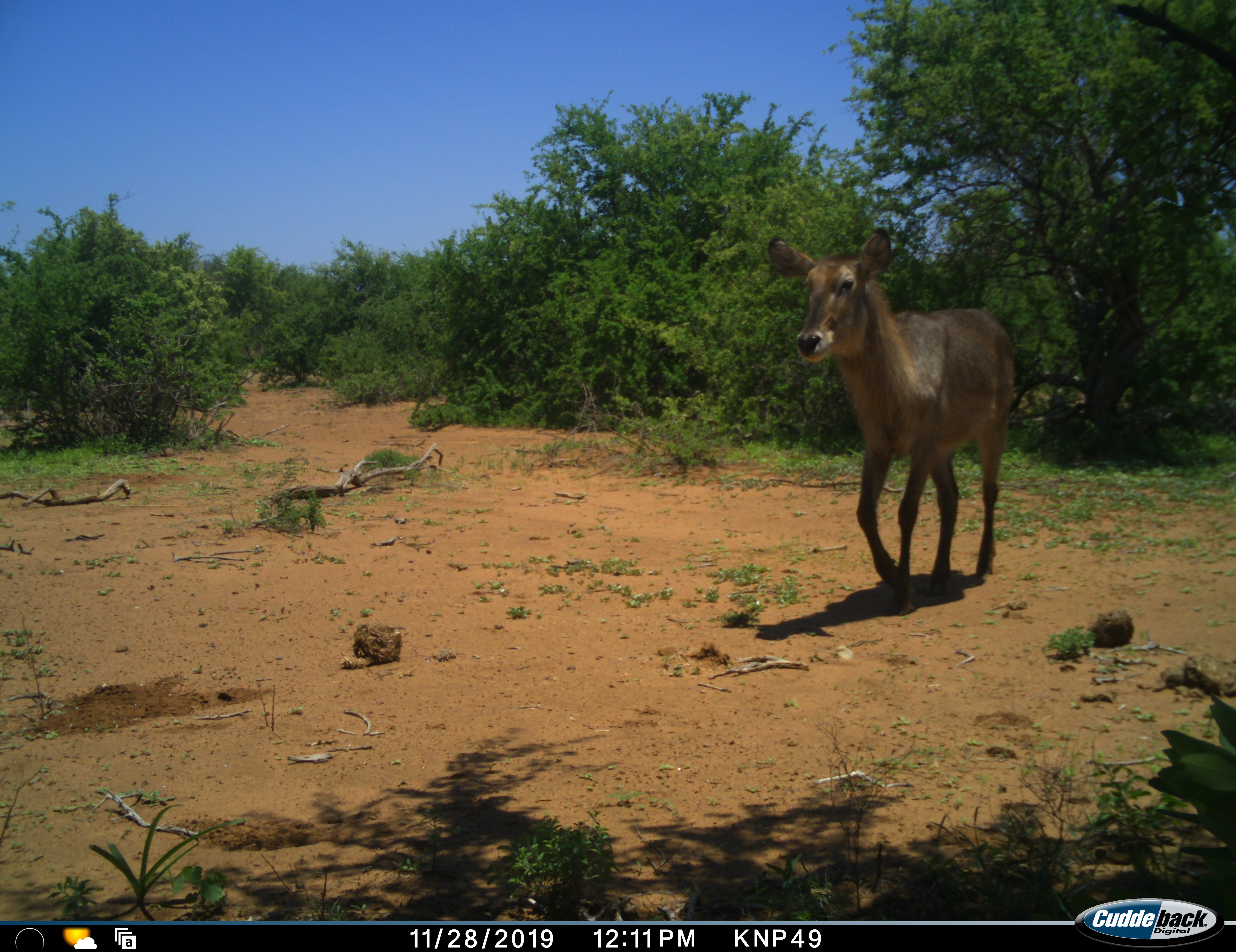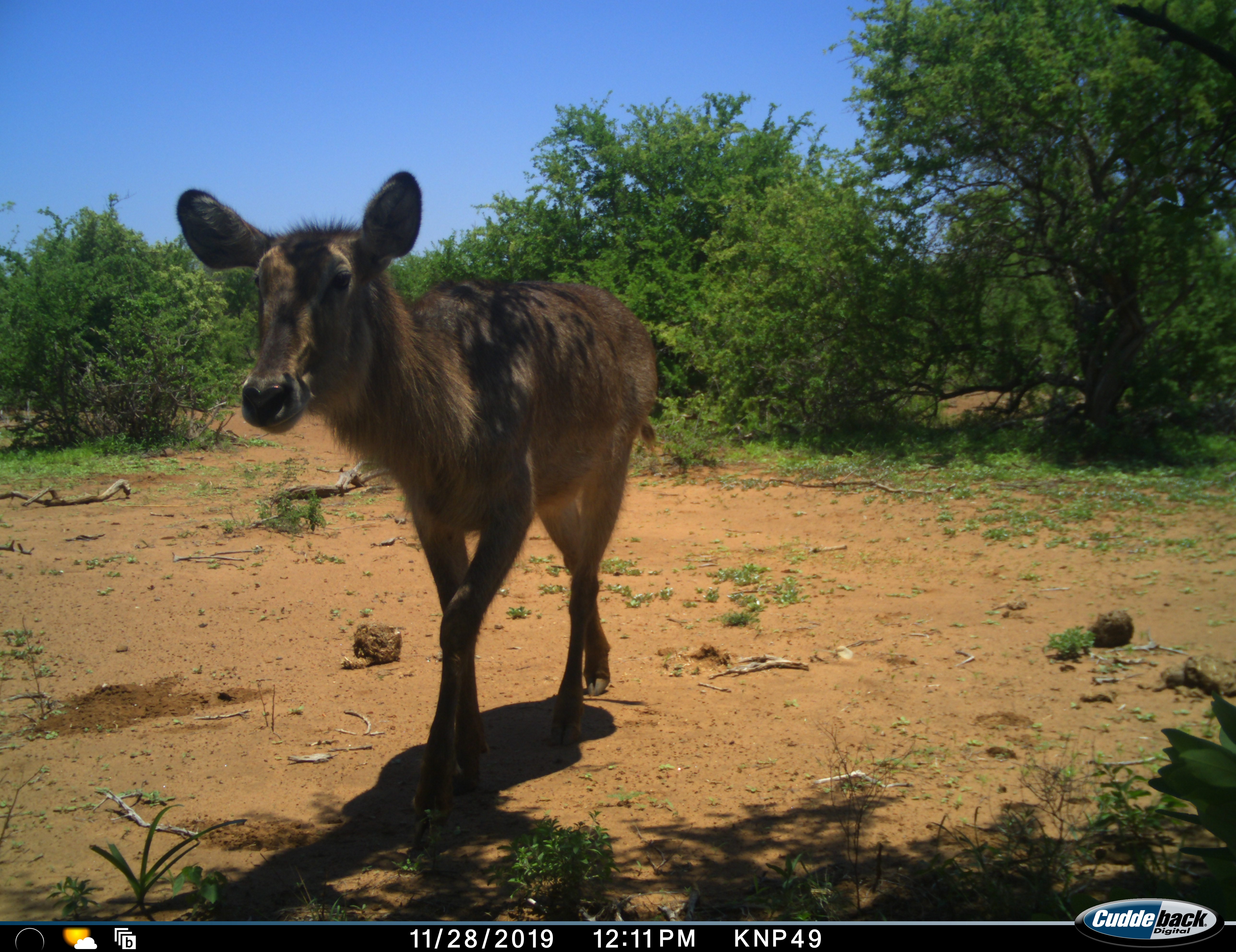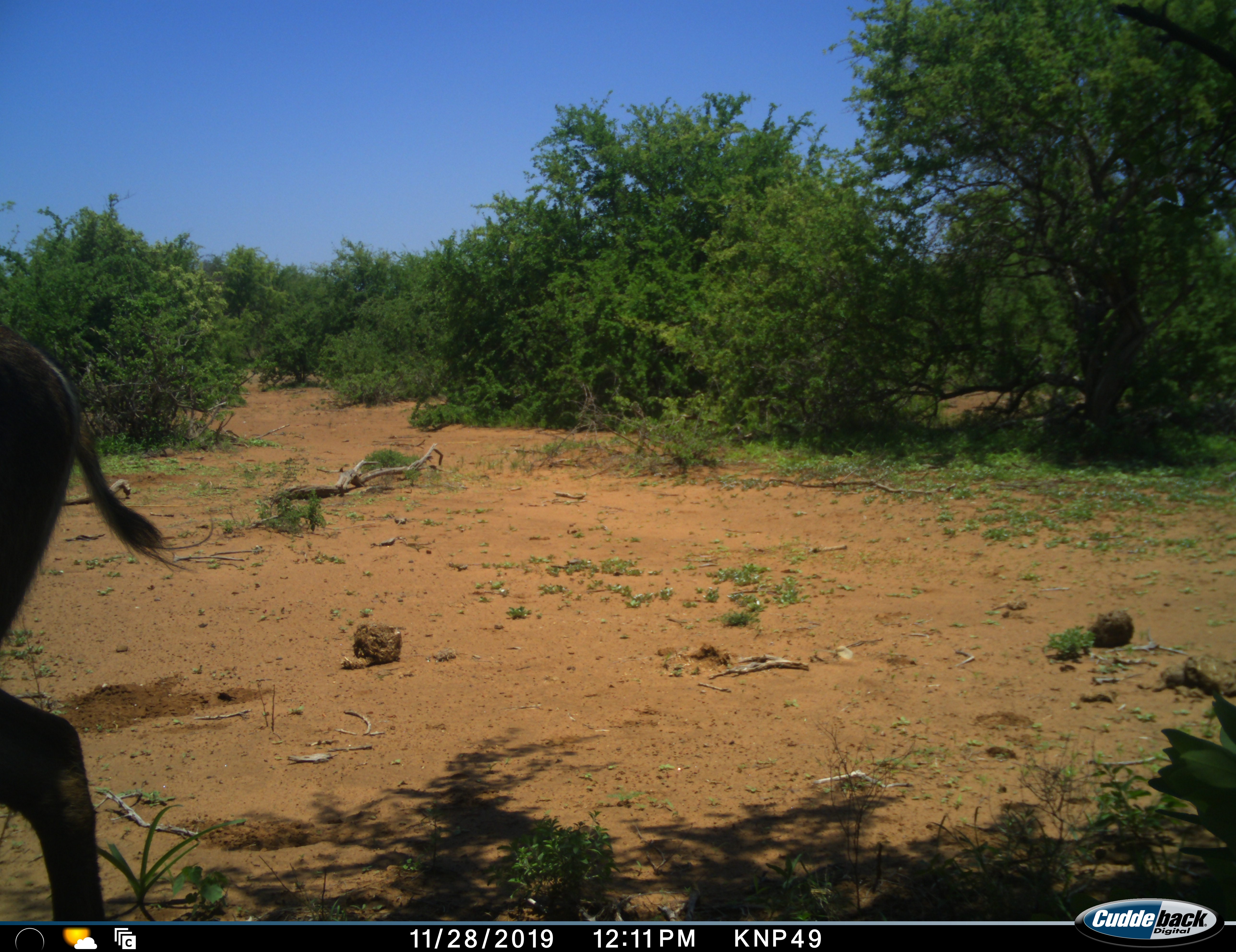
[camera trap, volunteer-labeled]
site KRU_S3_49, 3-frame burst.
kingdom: Animalia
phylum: Chordata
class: Mammalia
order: Artiodactyla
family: Bovidae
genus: Kobus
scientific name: Kobus ellipsiprymnus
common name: waterbuck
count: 1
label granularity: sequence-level